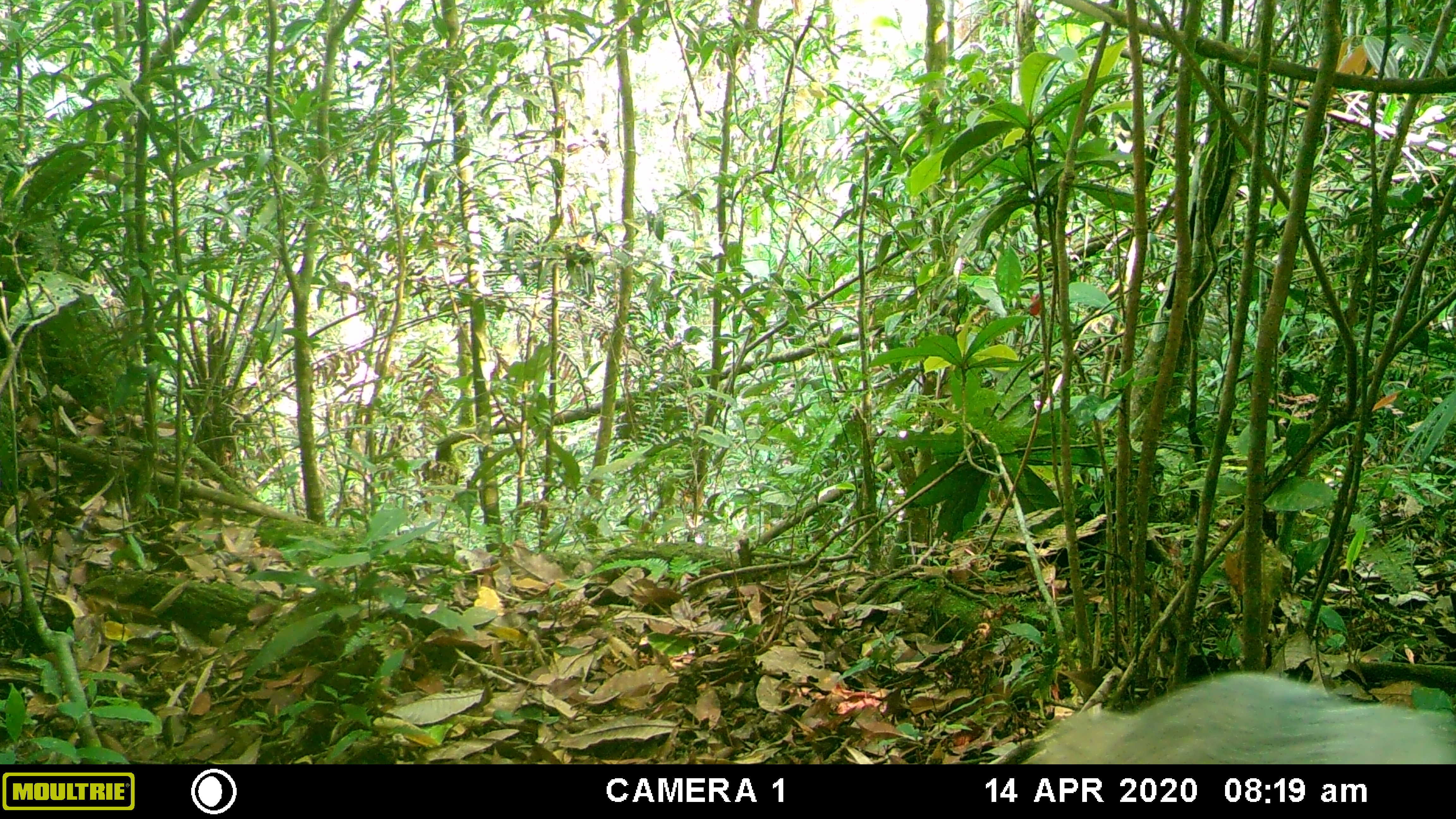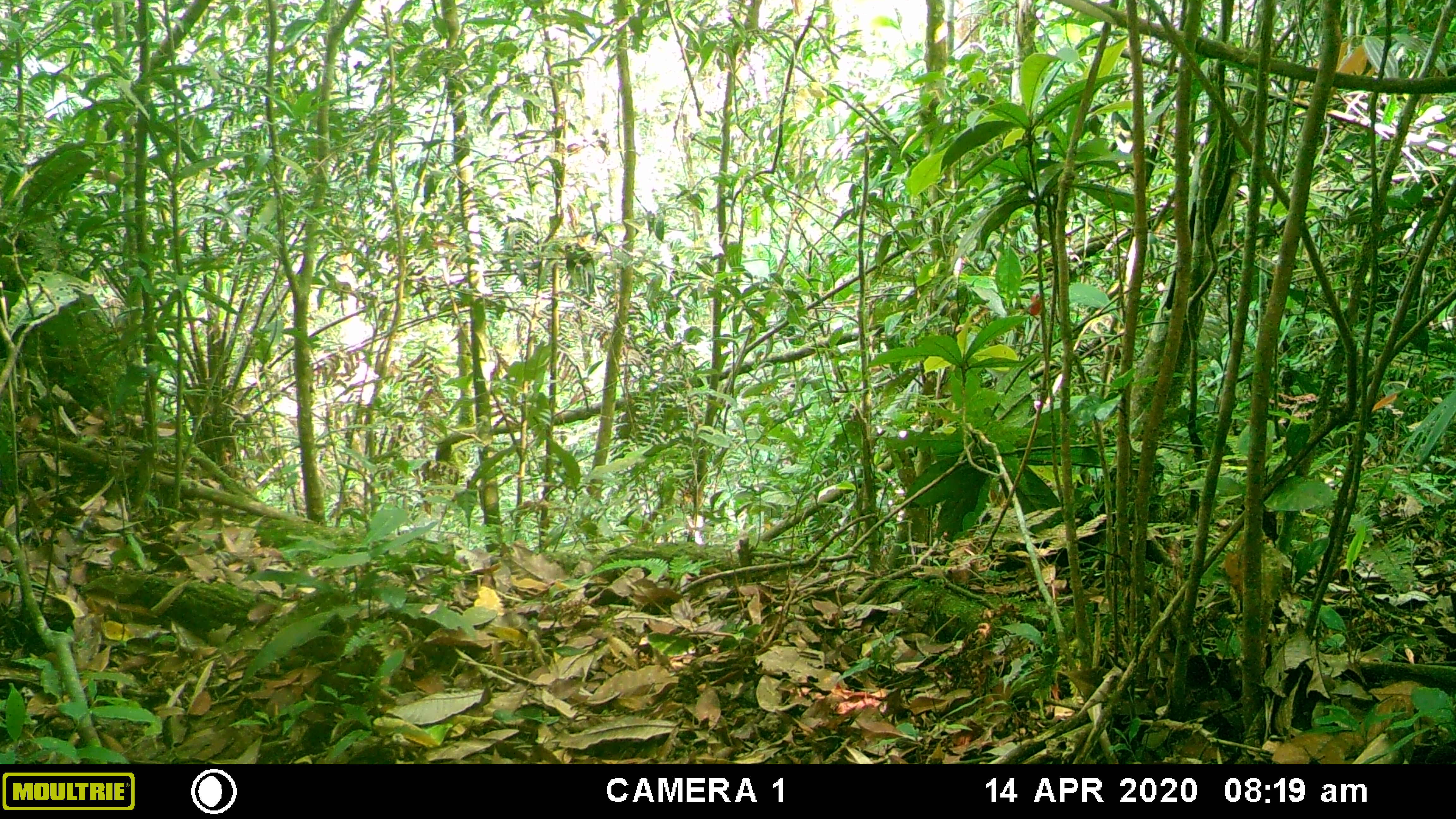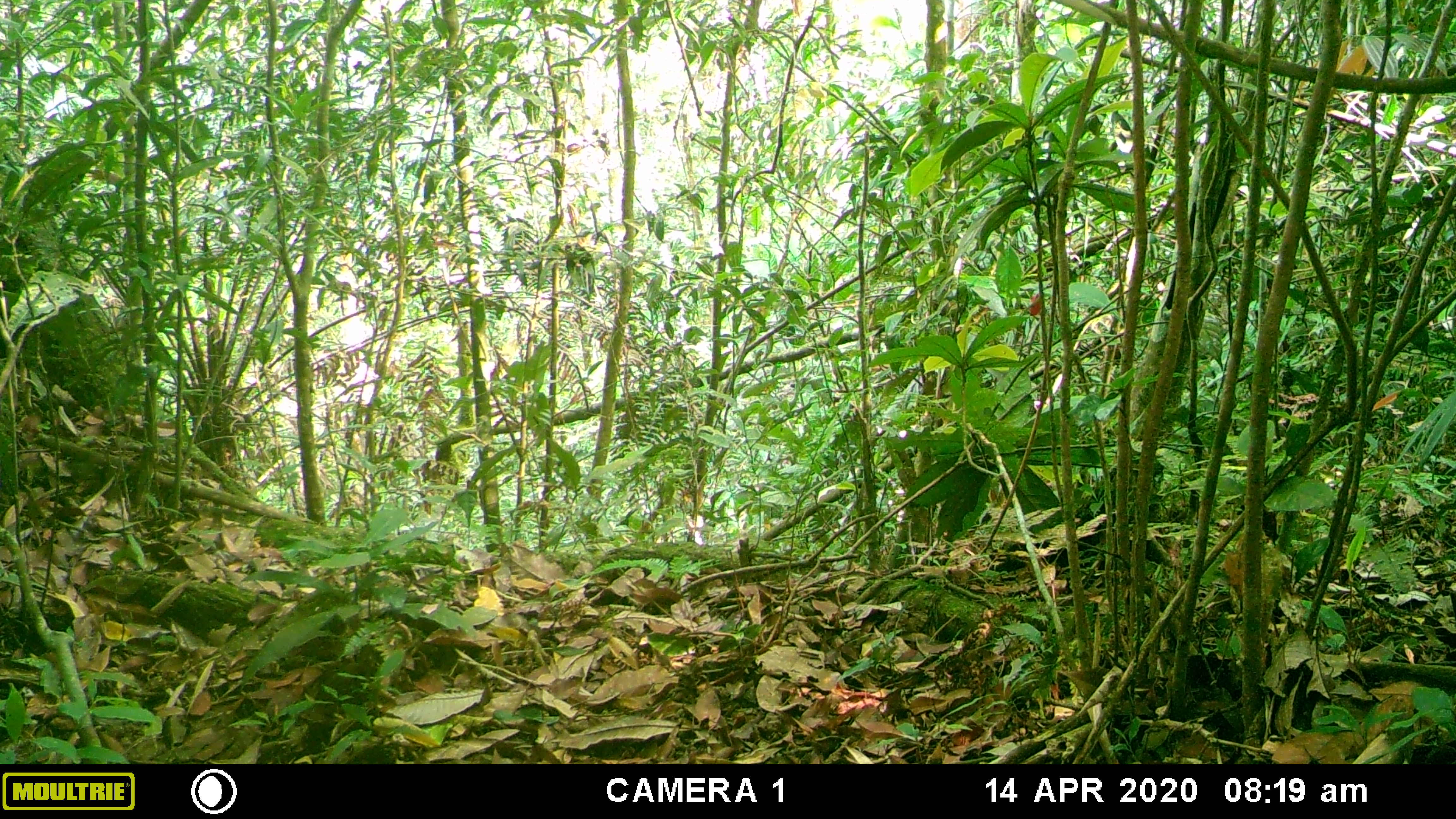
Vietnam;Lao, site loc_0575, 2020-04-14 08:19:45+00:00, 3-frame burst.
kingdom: Animalia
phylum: Chordata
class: Mammalia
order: Carnivora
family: Herpestidae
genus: Urva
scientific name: Urva urva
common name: crab-eating mongoose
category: crab eating mongoose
Crab eating mongoose (crab-eating mongoose) (Urva urva). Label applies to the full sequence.